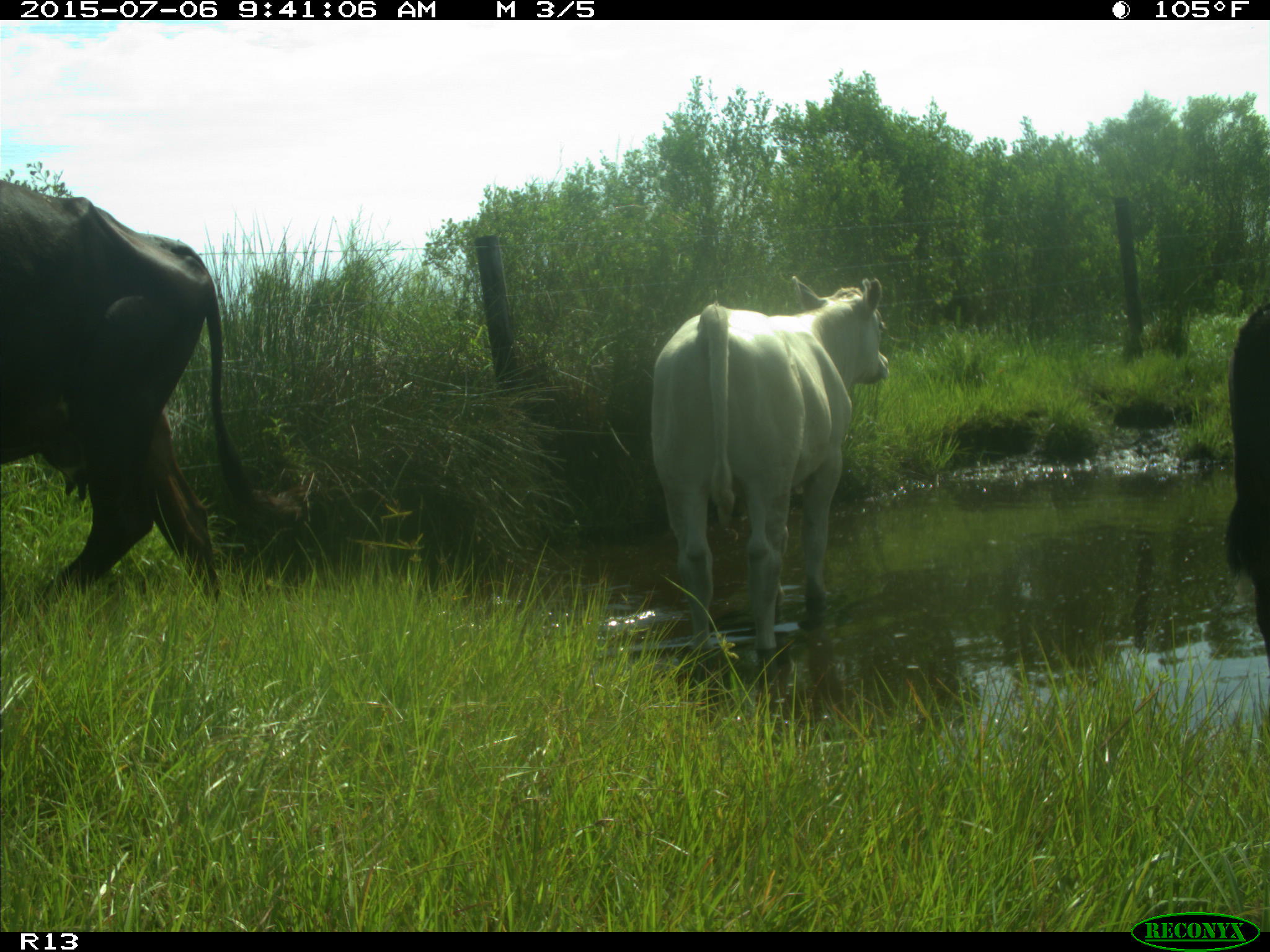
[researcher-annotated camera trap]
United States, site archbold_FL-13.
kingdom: Animalia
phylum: Chordata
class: Mammalia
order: Artiodactyla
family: Bovidae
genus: Bos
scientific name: Bos taurus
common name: domestic cow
Bos taurus (domestic cow).